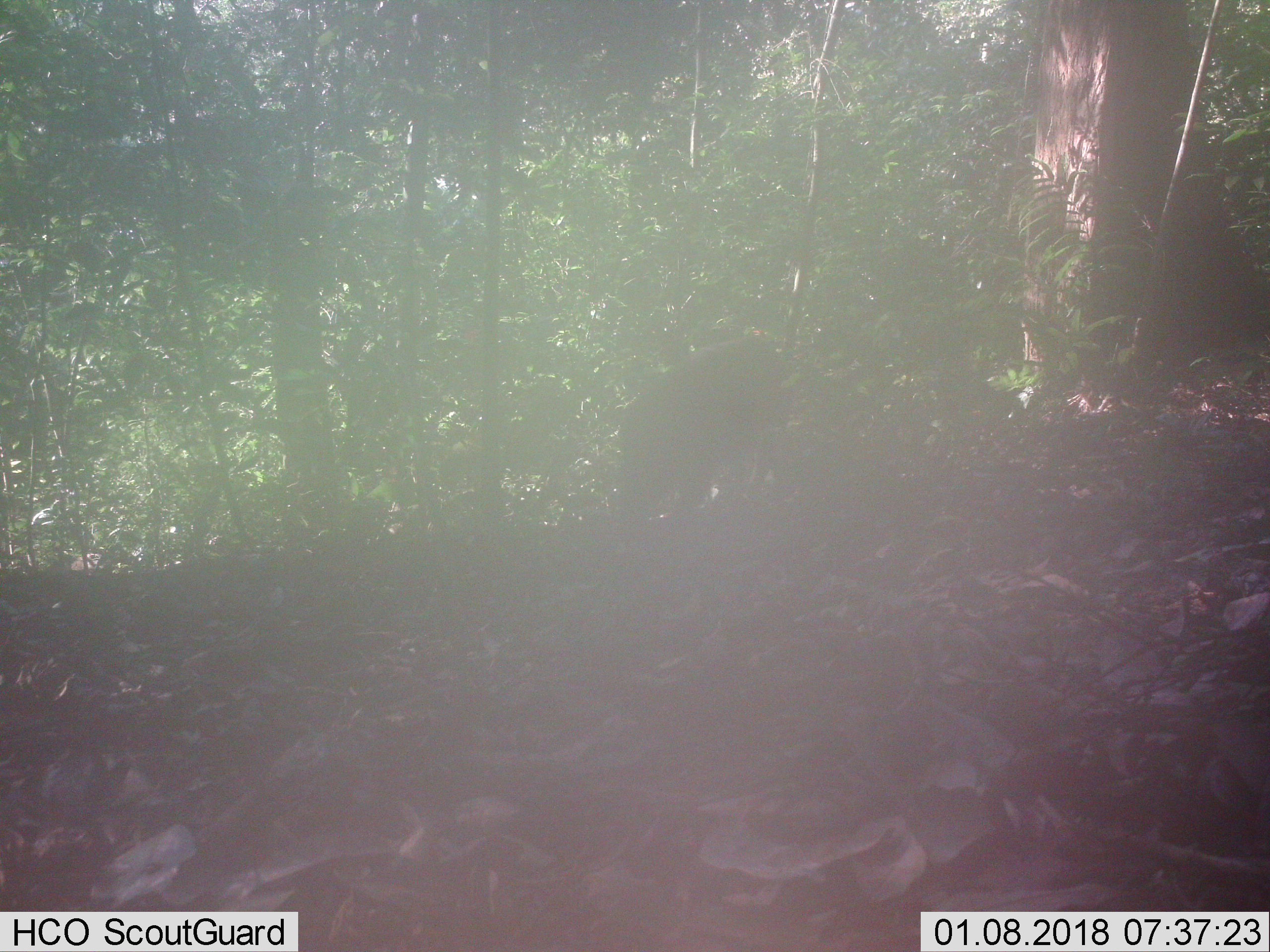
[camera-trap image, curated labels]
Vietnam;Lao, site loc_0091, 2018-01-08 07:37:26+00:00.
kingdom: Animalia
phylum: Chordata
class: Mammalia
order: Artiodactyla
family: Suidae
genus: Sus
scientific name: Sus scrofa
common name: eurasian wild pig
Eurasian wild pig (Sus scrofa). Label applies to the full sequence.